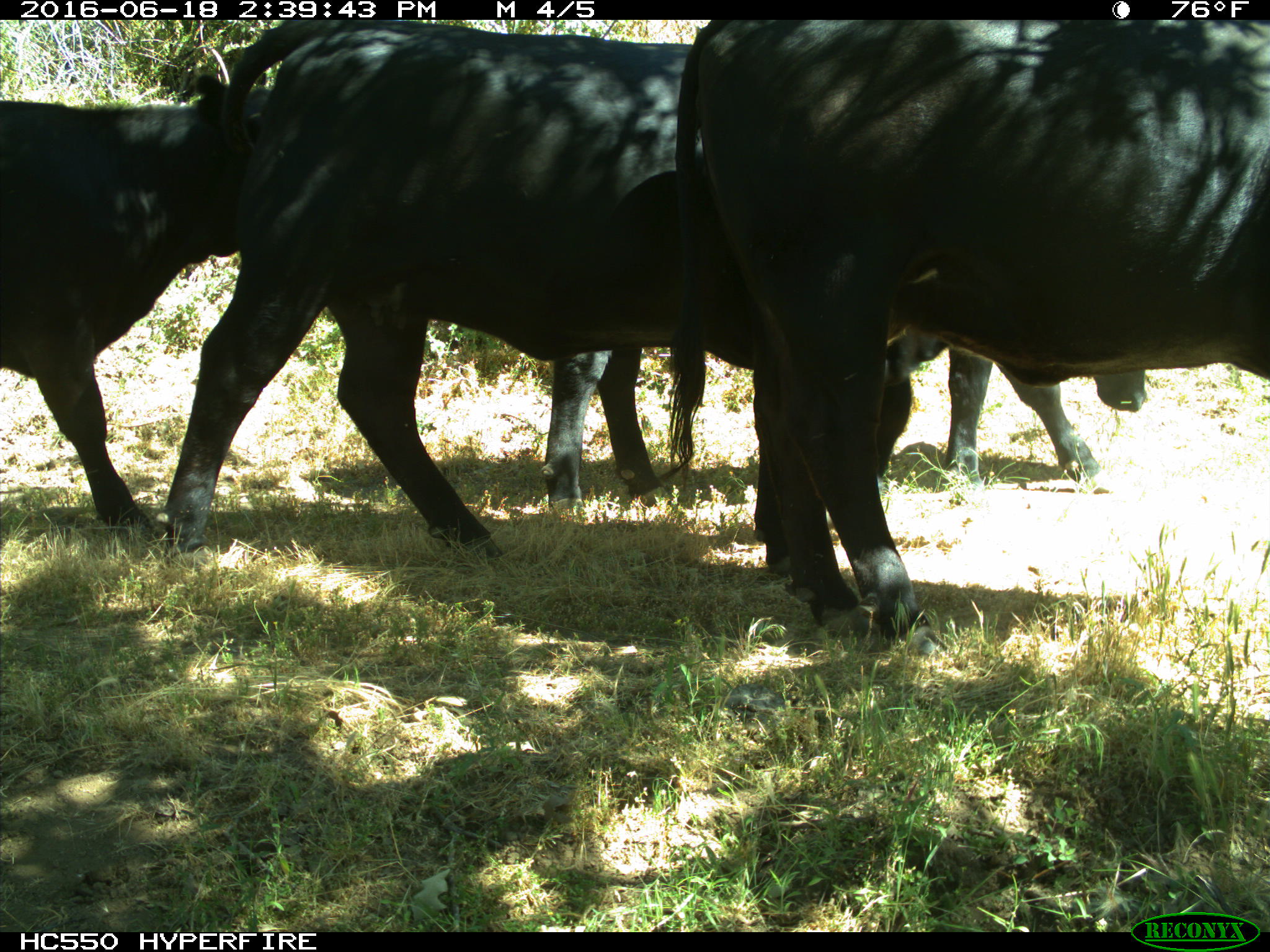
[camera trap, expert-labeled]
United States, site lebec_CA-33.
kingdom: Animalia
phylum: Chordata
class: Mammalia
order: Artiodactyla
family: Bovidae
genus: Bos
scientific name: Bos taurus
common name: domestic cow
Bos taurus (domestic cow).